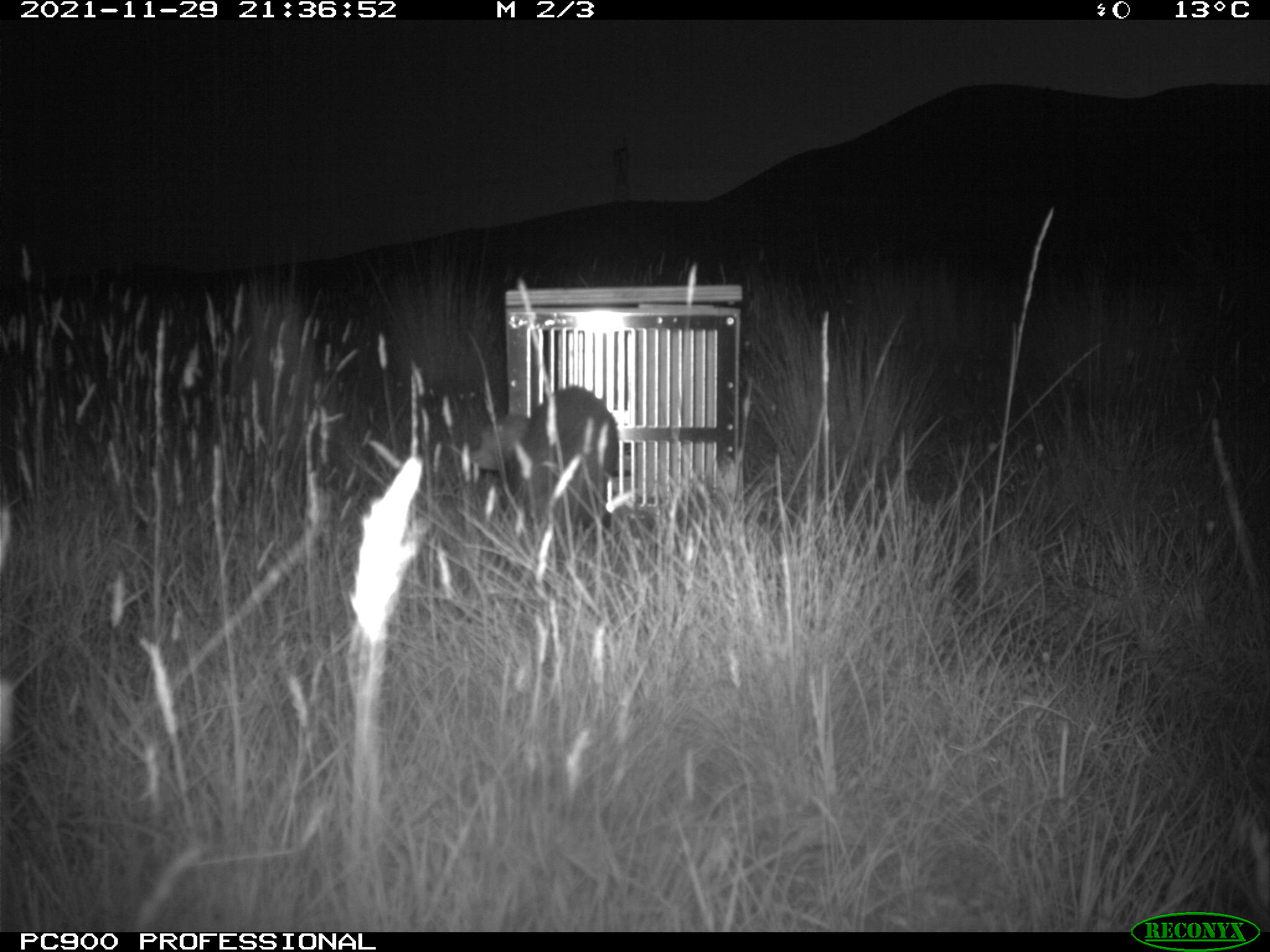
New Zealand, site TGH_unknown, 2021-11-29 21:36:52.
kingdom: Animalia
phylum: Chordata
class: Mammalia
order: Carnivora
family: Mustelidae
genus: Mustela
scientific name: Mustela furo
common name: ferret